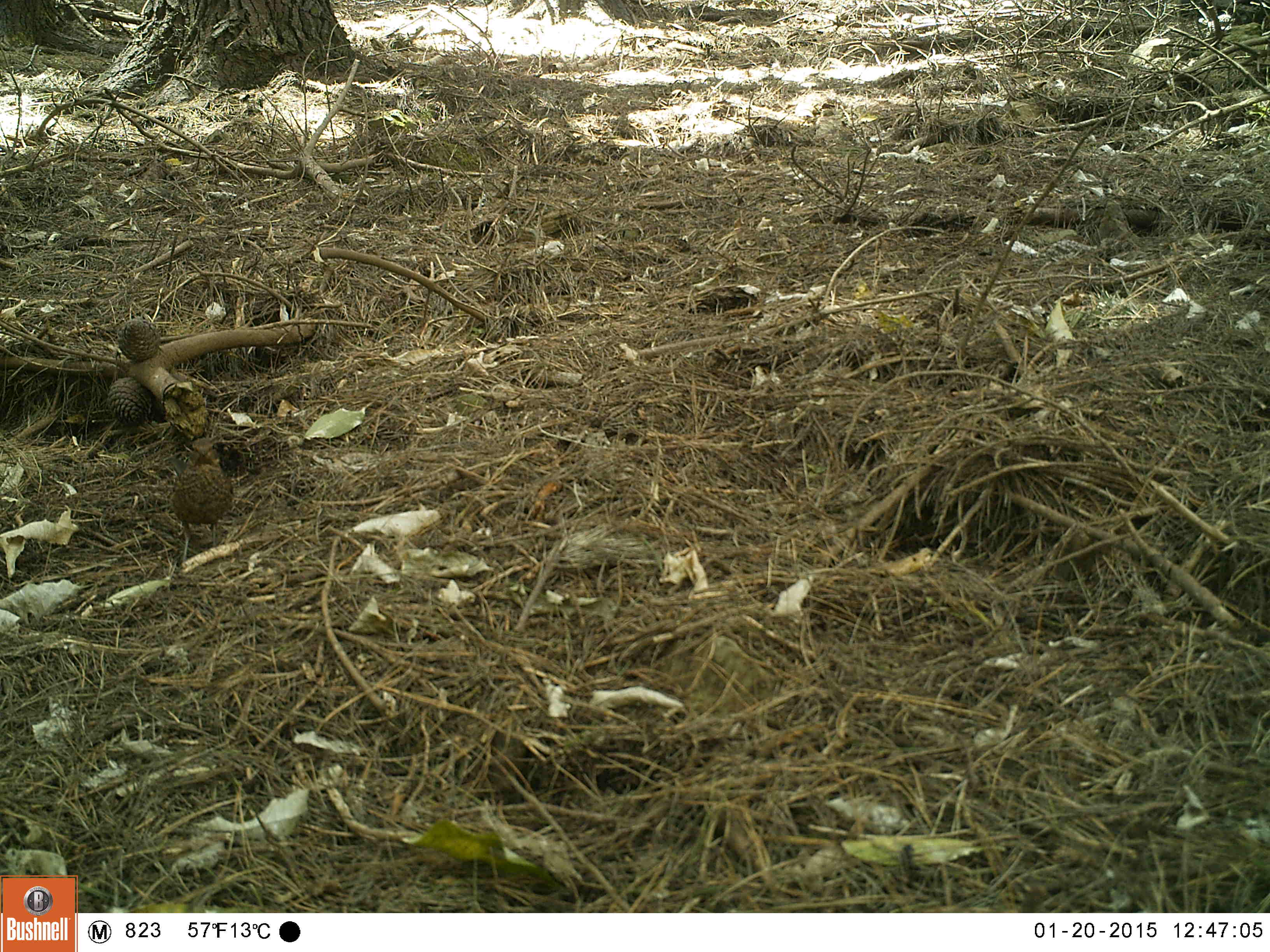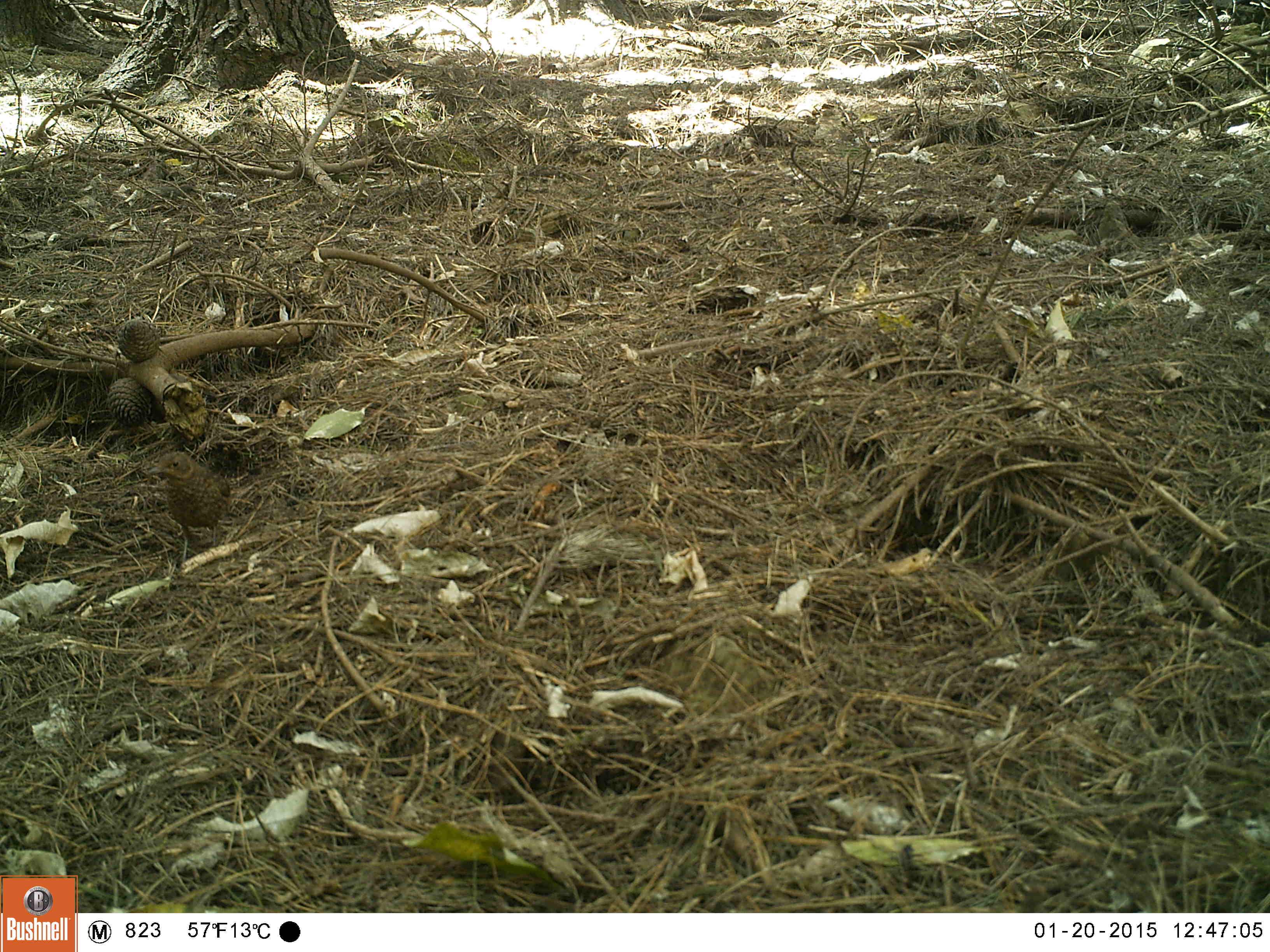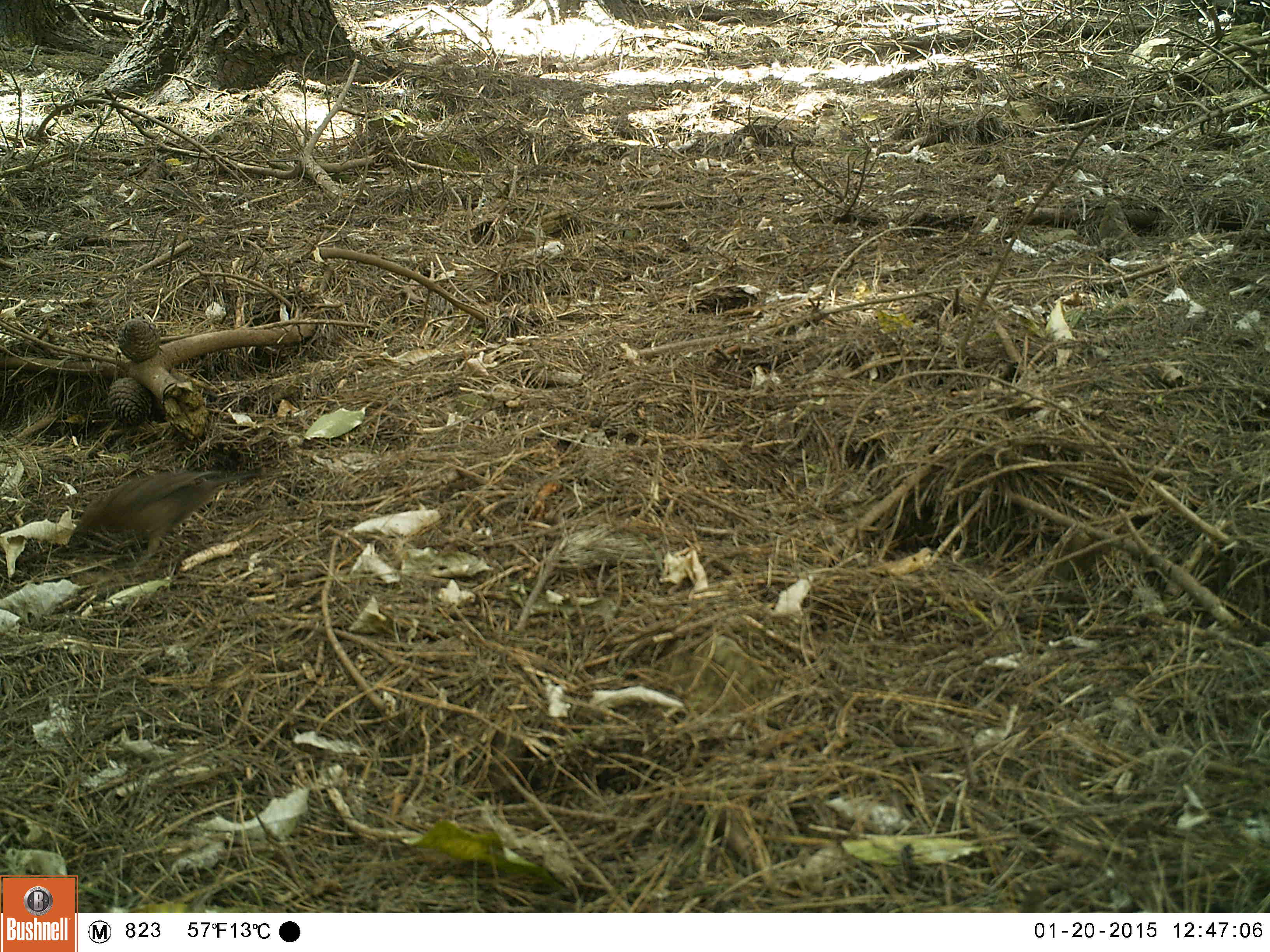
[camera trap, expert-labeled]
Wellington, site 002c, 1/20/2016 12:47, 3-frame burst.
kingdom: Animalia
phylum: Chordata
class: Aves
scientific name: Aves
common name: bird